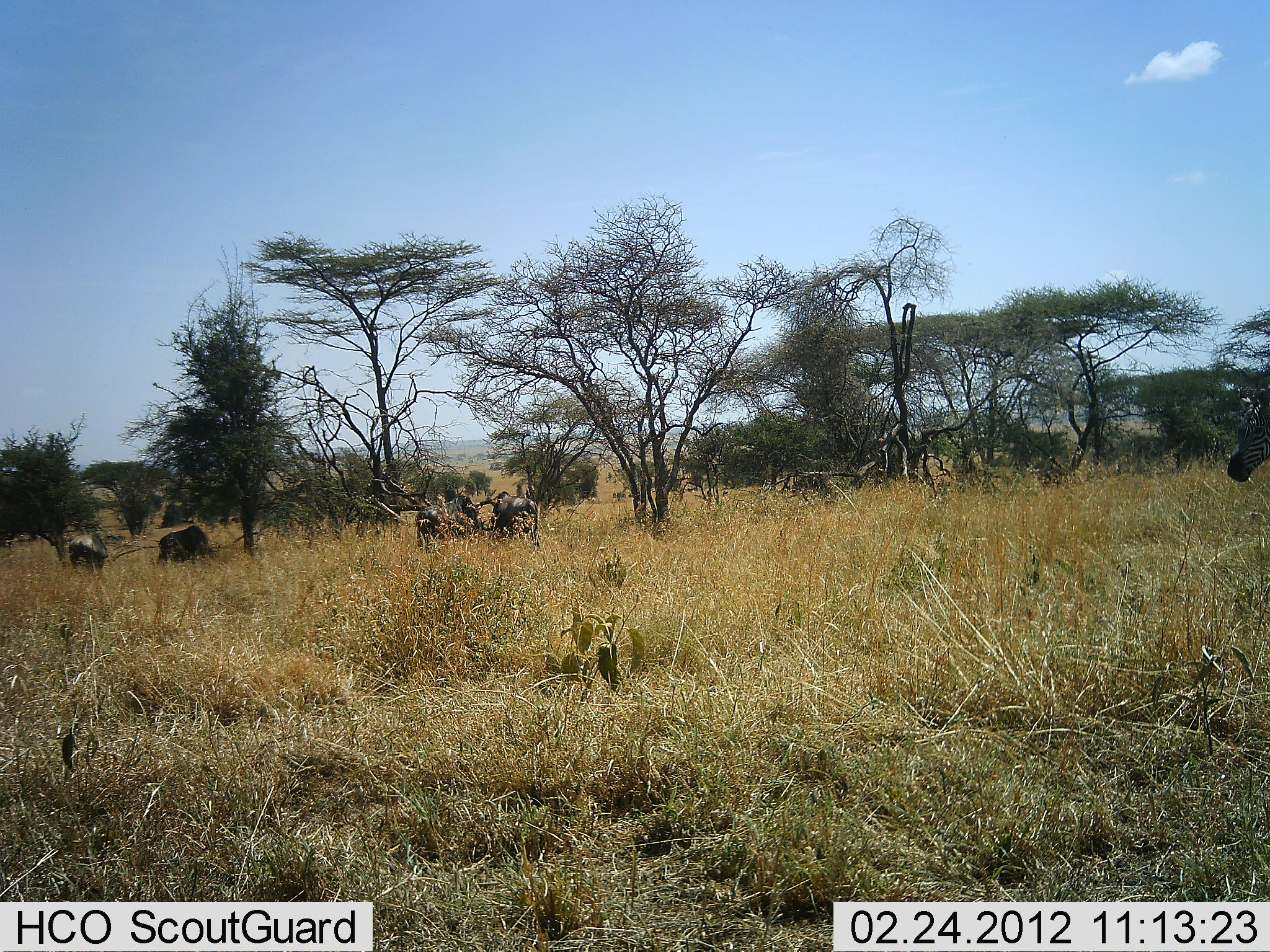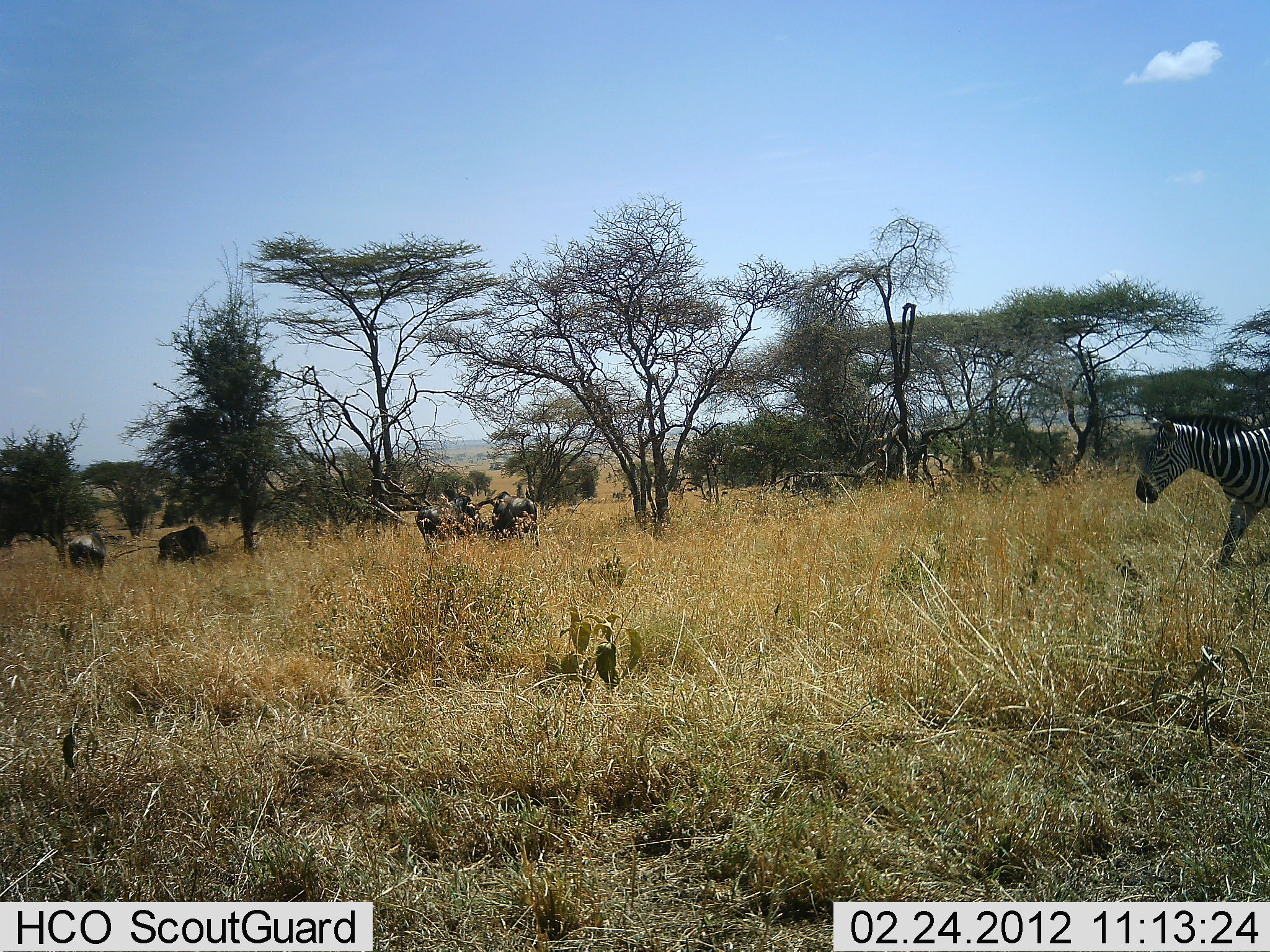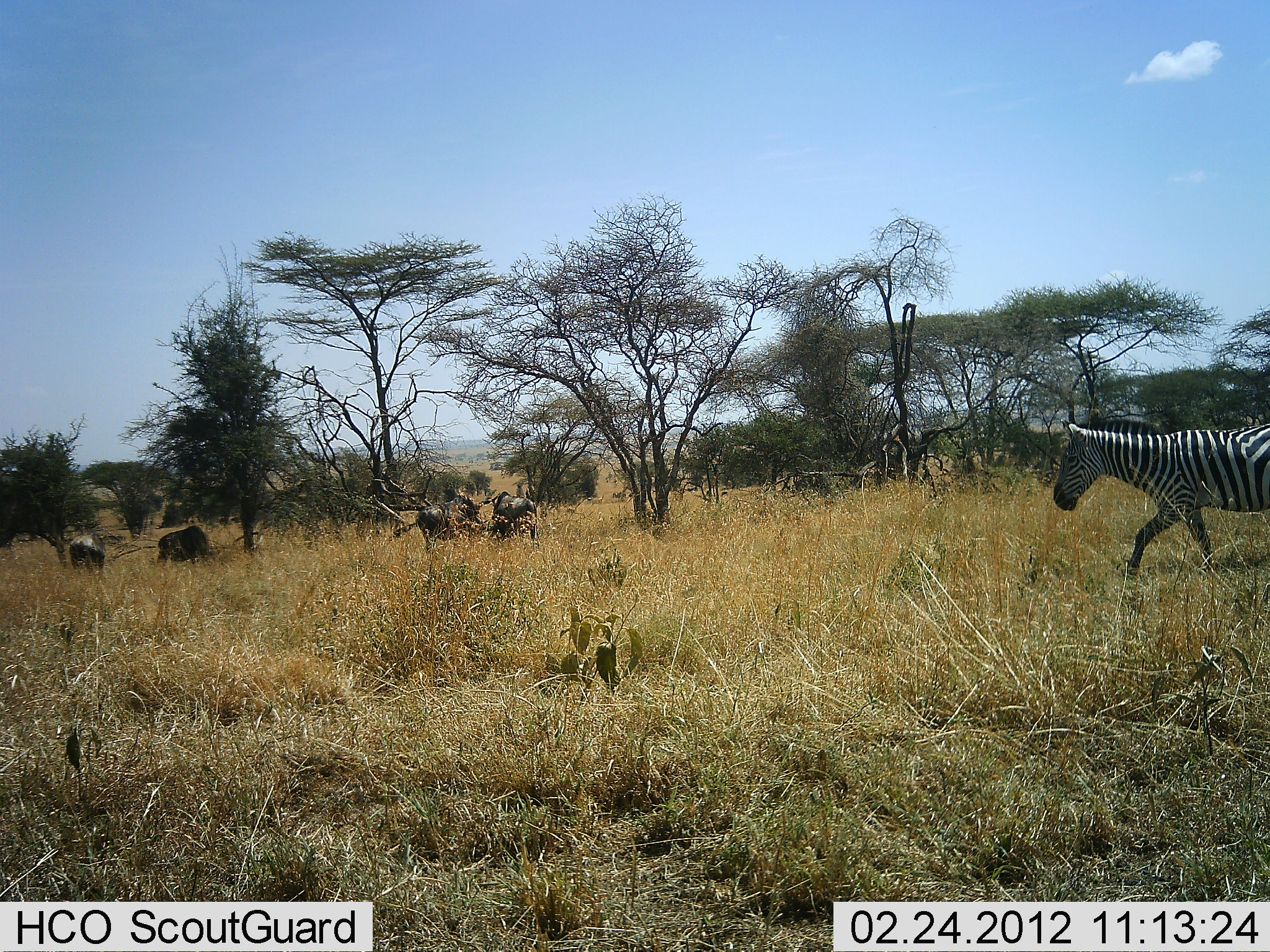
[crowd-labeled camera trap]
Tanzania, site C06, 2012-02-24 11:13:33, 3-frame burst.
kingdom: Animalia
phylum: Chordata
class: Mammalia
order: Artiodactyla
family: Bovidae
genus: Connochaetes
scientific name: Connochaetes taurinus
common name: blue wildebeest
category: wildebeest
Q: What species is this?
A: Wildebeest (blue wildebeest) (Connochaetes taurinus).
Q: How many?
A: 4.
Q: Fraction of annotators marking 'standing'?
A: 41%.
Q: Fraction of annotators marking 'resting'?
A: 0%.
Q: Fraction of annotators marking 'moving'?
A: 6%.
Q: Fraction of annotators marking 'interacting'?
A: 0%.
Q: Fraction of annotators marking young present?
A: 0%.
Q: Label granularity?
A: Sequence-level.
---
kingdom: Animalia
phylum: Chordata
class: Mammalia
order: Perissodactyla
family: Equidae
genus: Equus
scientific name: Equus quagga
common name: plains zebra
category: zebra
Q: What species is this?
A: Zebra (plains zebra) (Equus quagga).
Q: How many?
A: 1.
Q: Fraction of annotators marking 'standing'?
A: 0%.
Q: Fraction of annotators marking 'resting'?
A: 0%.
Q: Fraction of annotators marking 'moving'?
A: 100%.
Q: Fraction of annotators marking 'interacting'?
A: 0%.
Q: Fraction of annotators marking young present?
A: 0%.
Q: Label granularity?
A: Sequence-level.